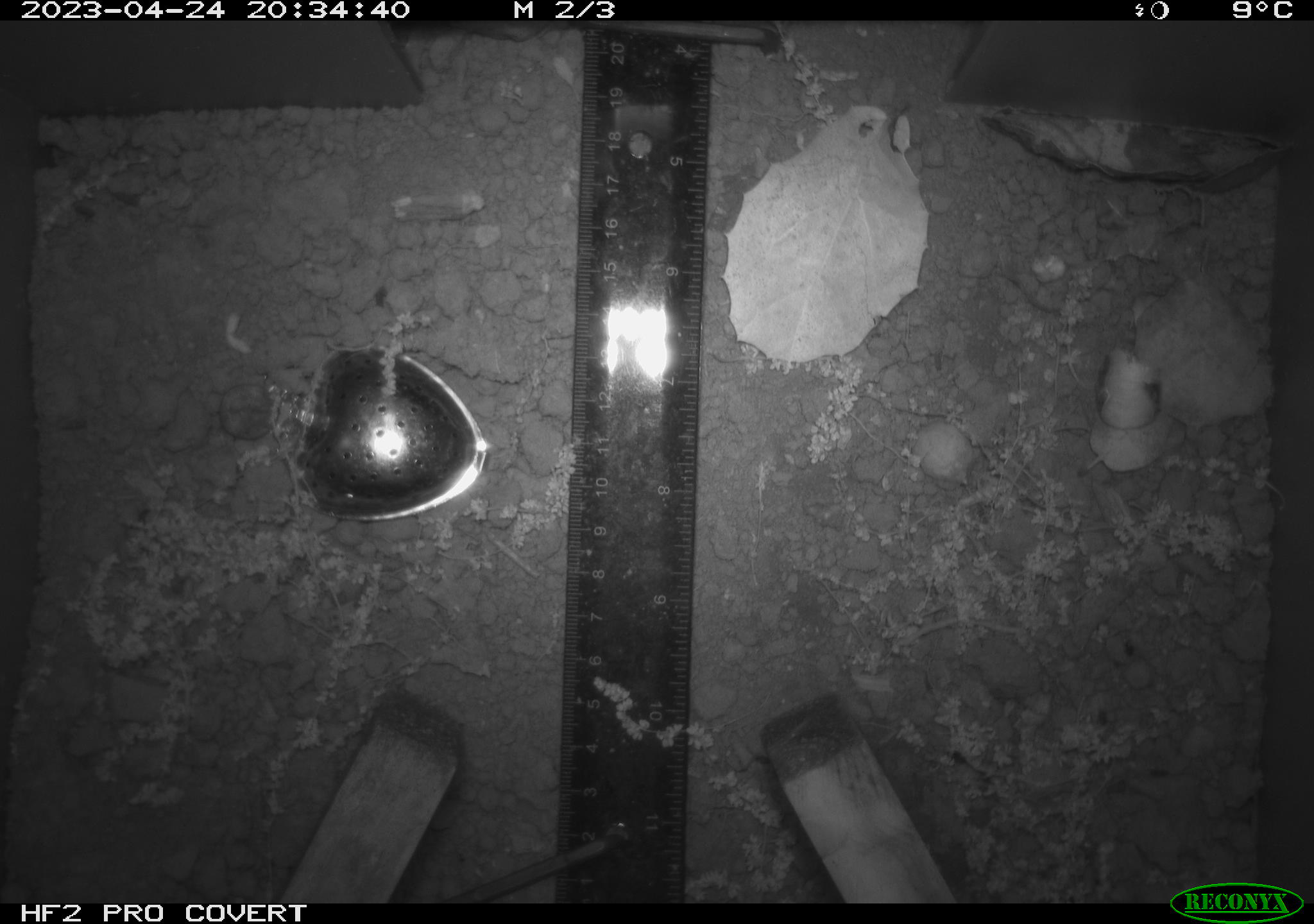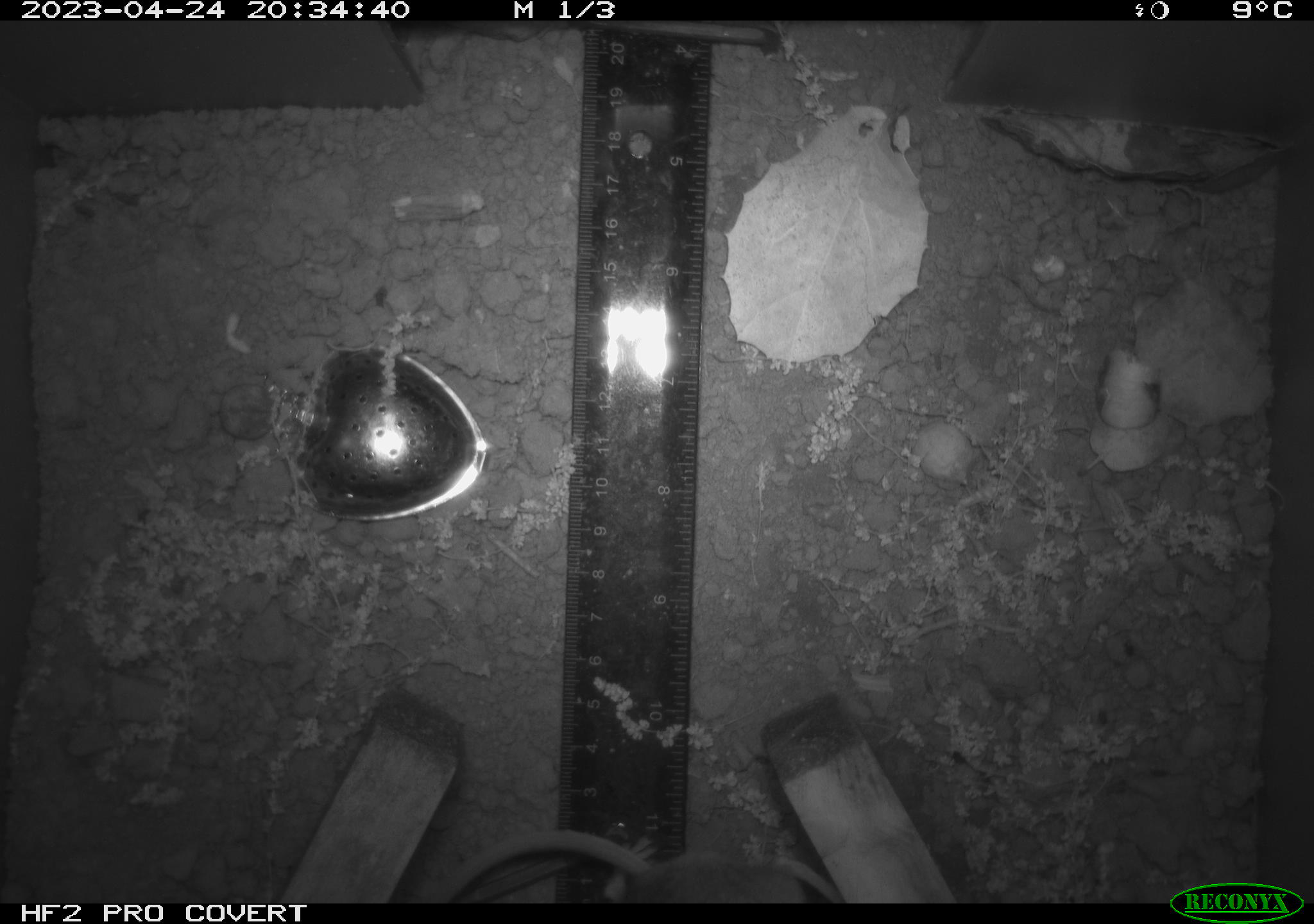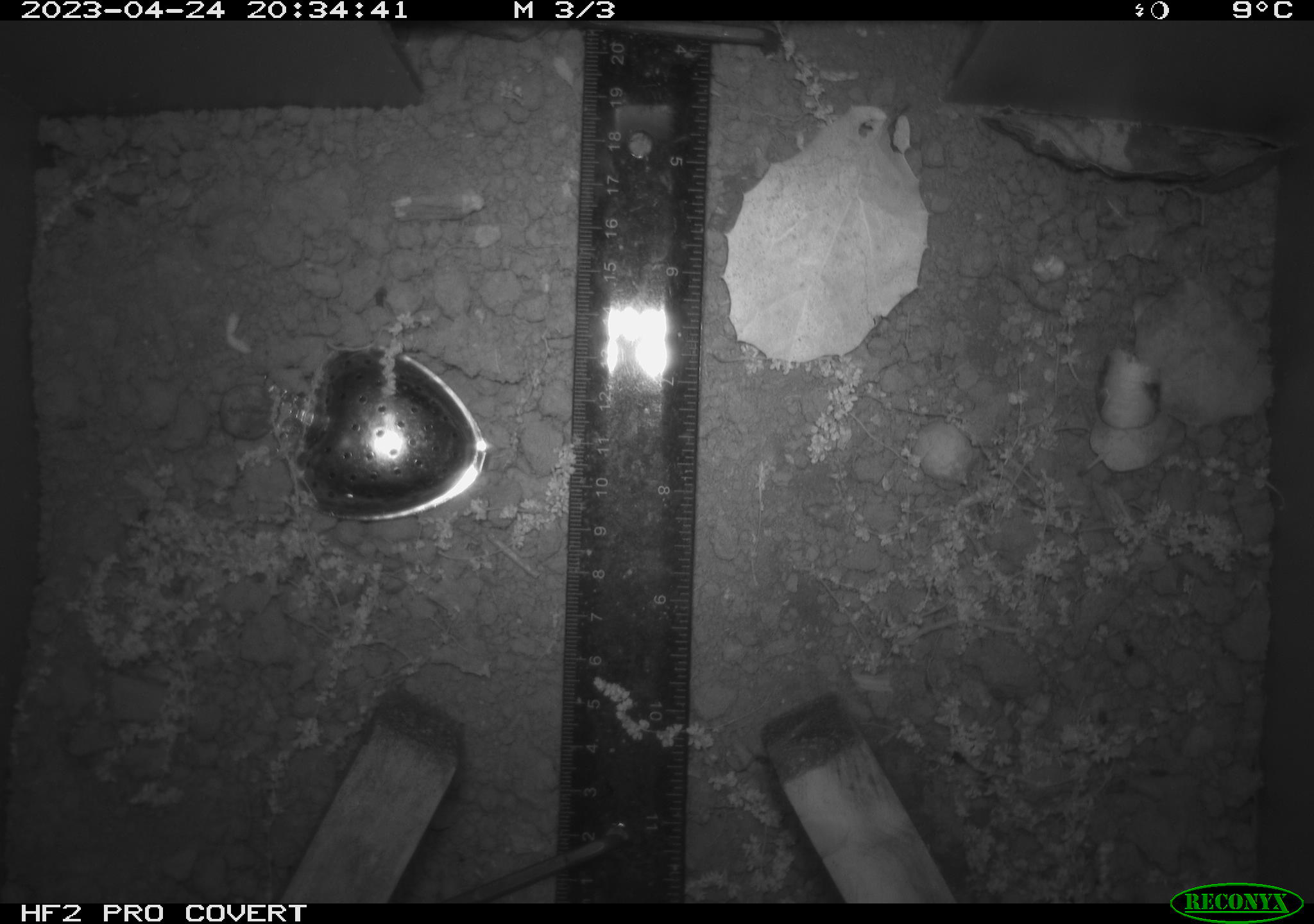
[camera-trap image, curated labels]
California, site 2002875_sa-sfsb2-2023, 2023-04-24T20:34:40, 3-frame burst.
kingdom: Animalia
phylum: Chordata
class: Mammalia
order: Rodentia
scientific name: Rodentia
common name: mouse species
Mouse species (Rodentia).